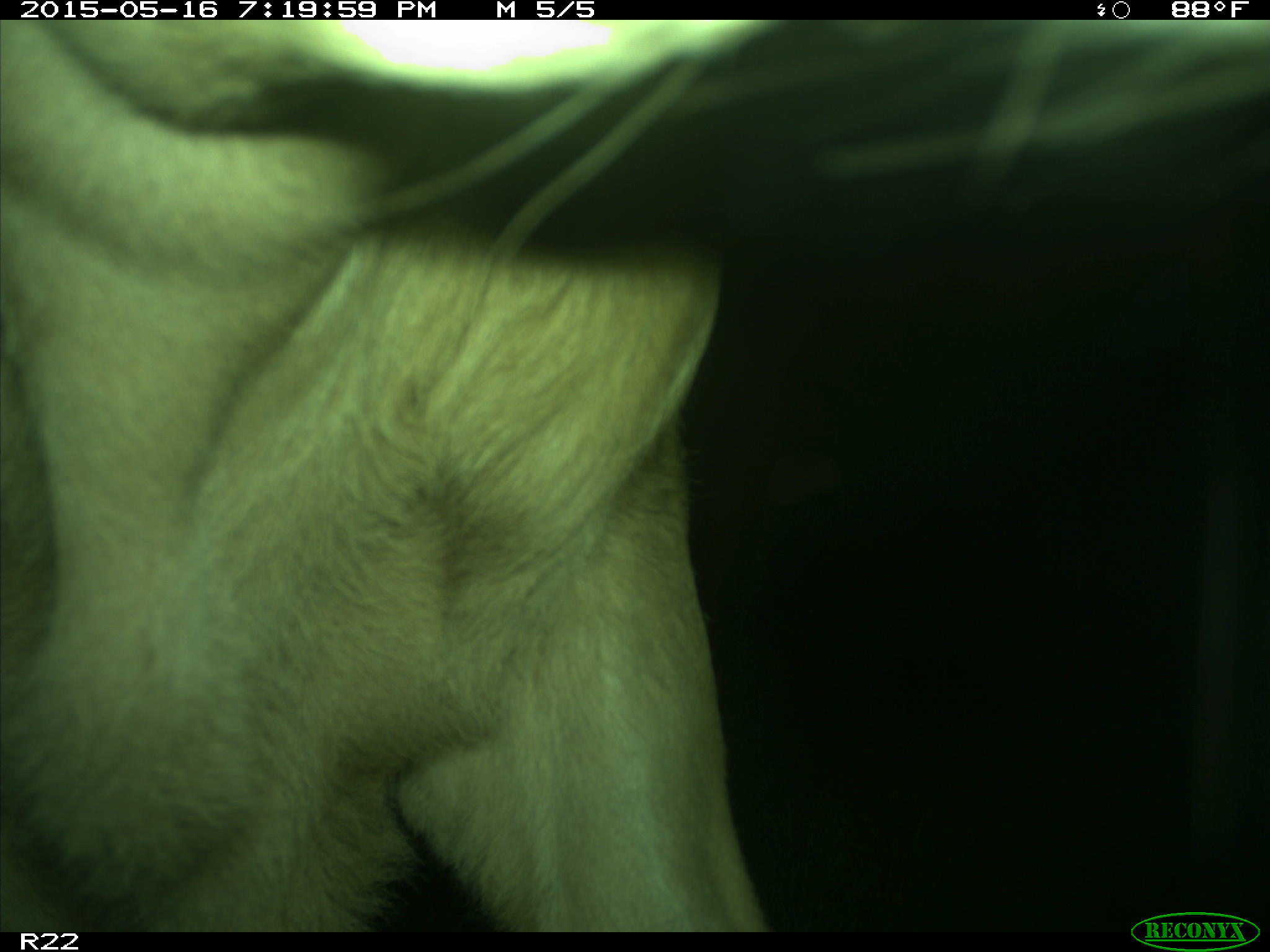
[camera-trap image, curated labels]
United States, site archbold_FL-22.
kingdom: Animalia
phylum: Chordata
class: Mammalia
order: Artiodactyla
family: Bovidae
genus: Bos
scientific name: Bos taurus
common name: domestic cow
Bos taurus (domestic cow).